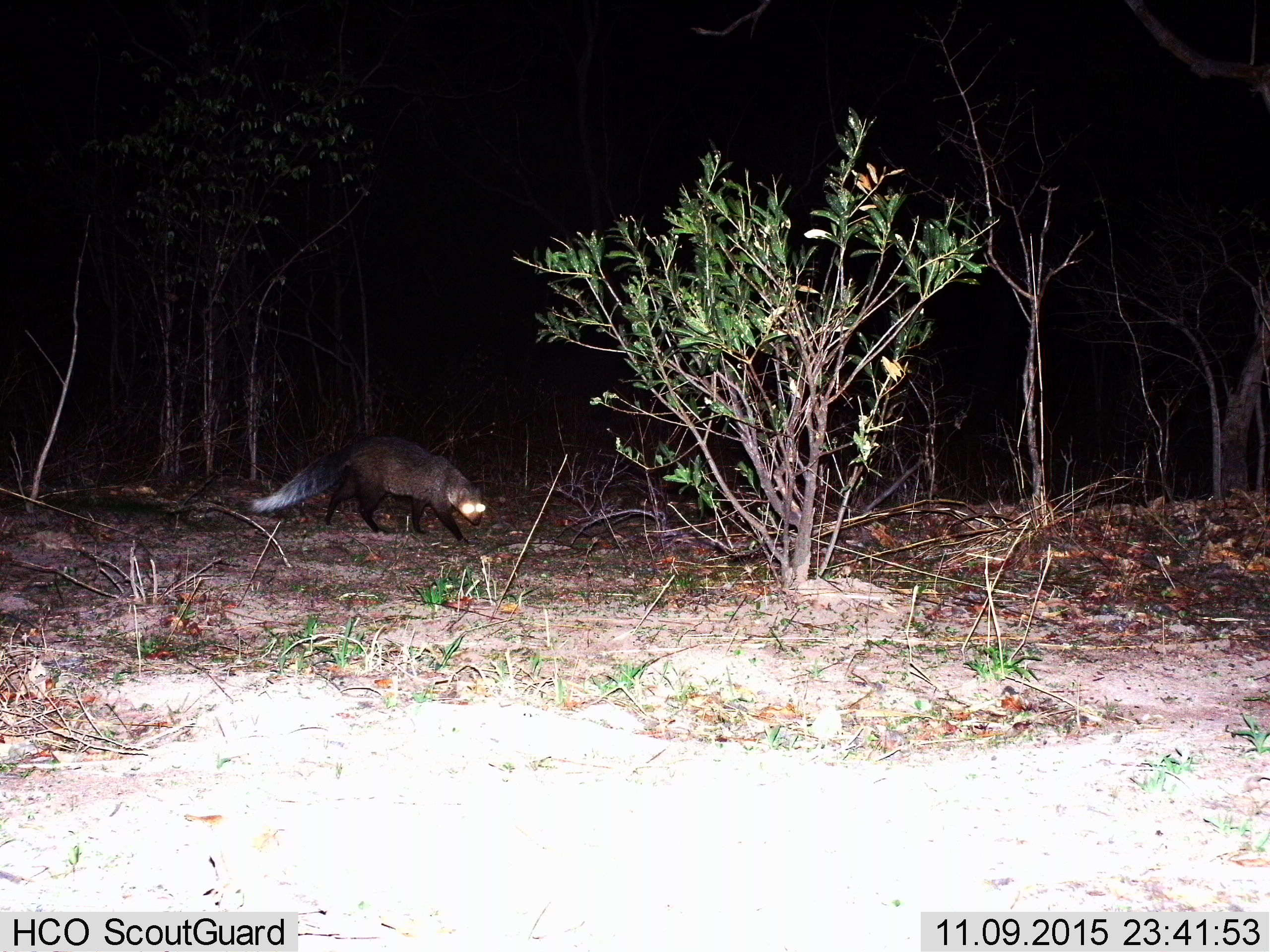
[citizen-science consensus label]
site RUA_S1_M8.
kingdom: Animalia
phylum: Chordata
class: Mammalia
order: Carnivora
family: Herpestidae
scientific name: Herpestidae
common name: mongoose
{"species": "mongoose (Herpestidae)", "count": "1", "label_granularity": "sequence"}